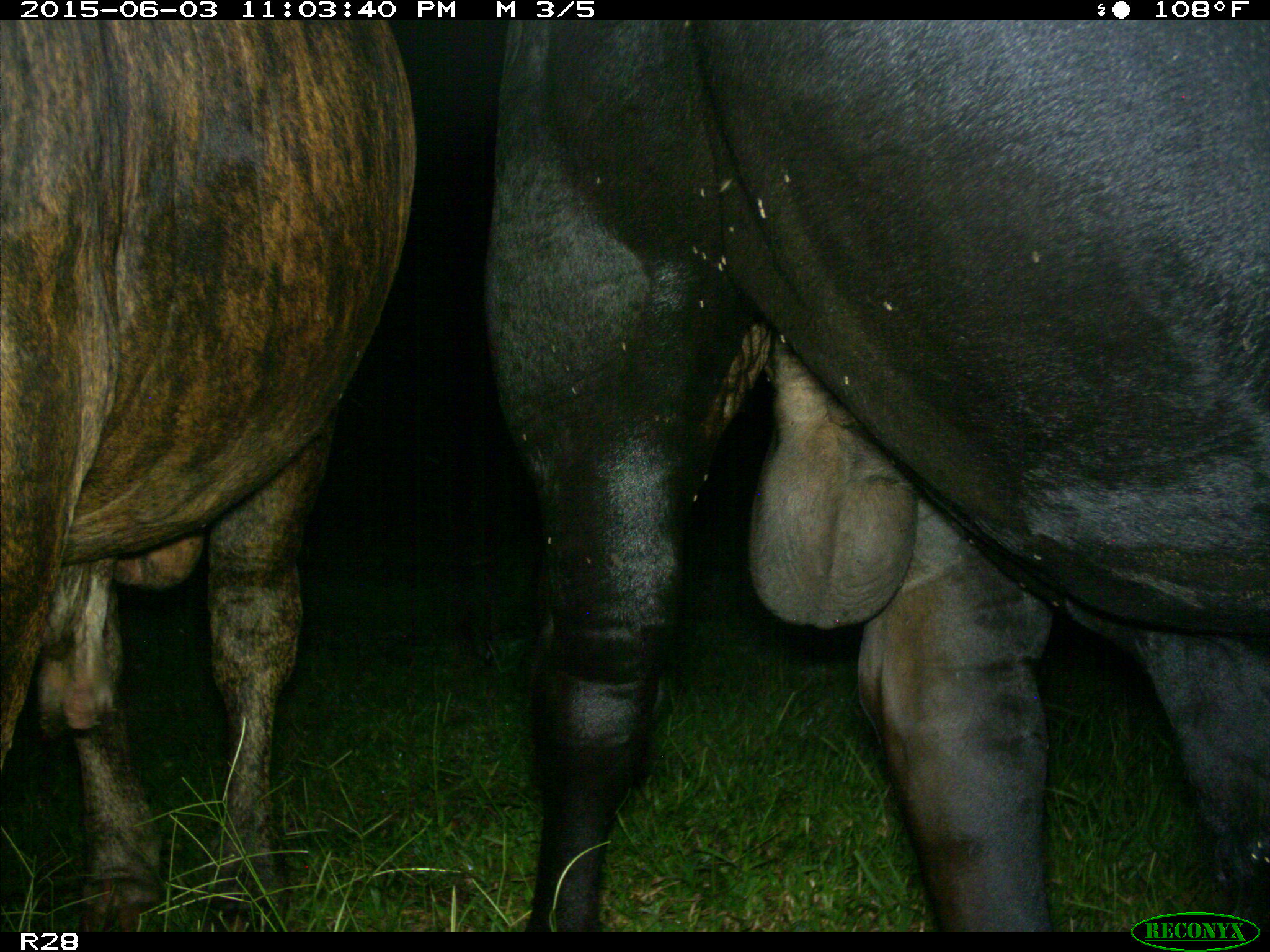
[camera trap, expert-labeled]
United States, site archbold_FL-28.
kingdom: Animalia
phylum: Chordata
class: Mammalia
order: Artiodactyla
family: Bovidae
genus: Bos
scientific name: Bos taurus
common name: domestic cow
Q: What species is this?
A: Bos taurus (domestic cow).